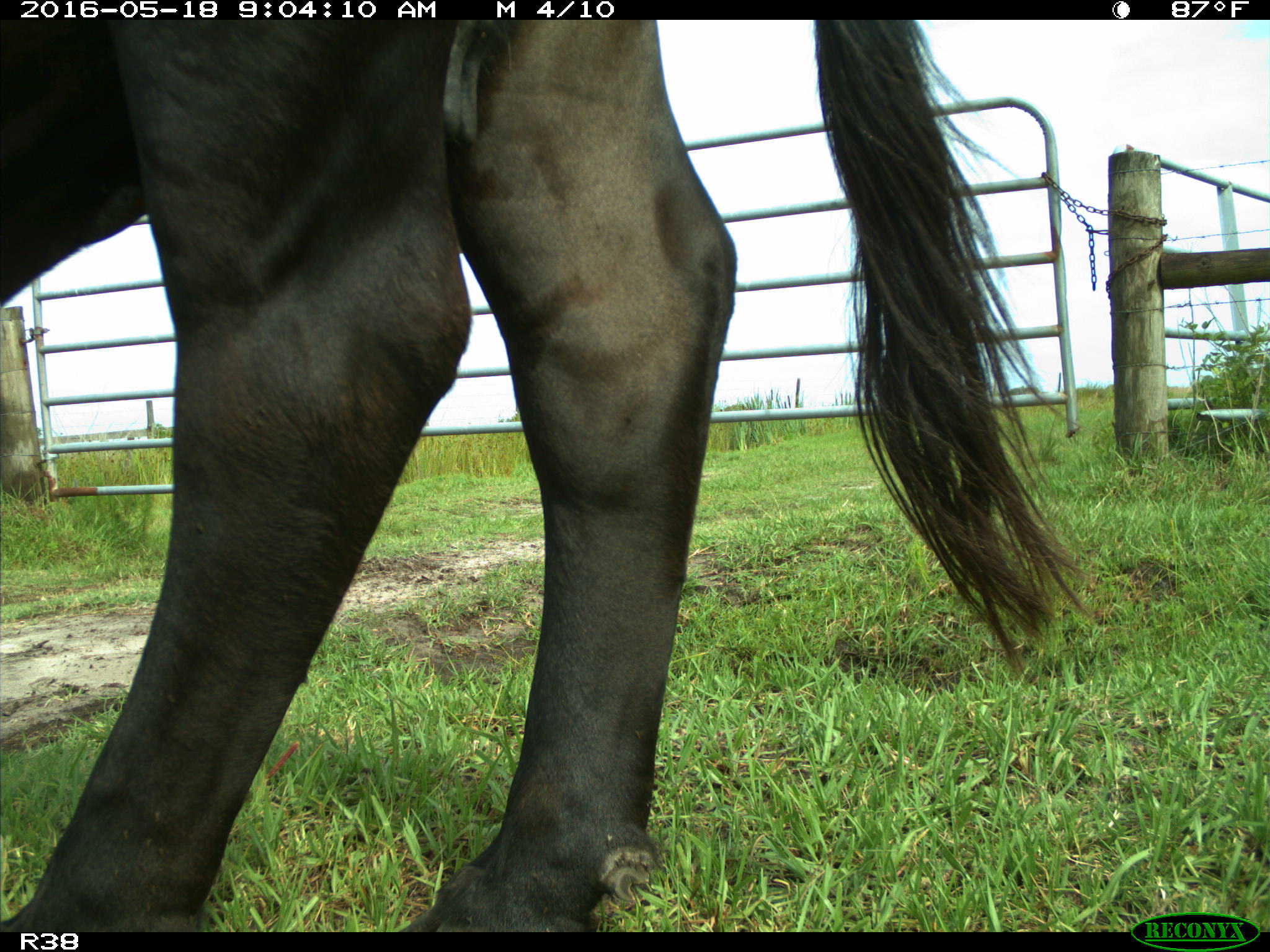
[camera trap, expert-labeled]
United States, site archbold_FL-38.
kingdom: Animalia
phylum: Chordata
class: Mammalia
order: Artiodactyla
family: Bovidae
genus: Bos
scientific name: Bos taurus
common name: domestic cow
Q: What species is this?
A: Bos taurus (domestic cow).